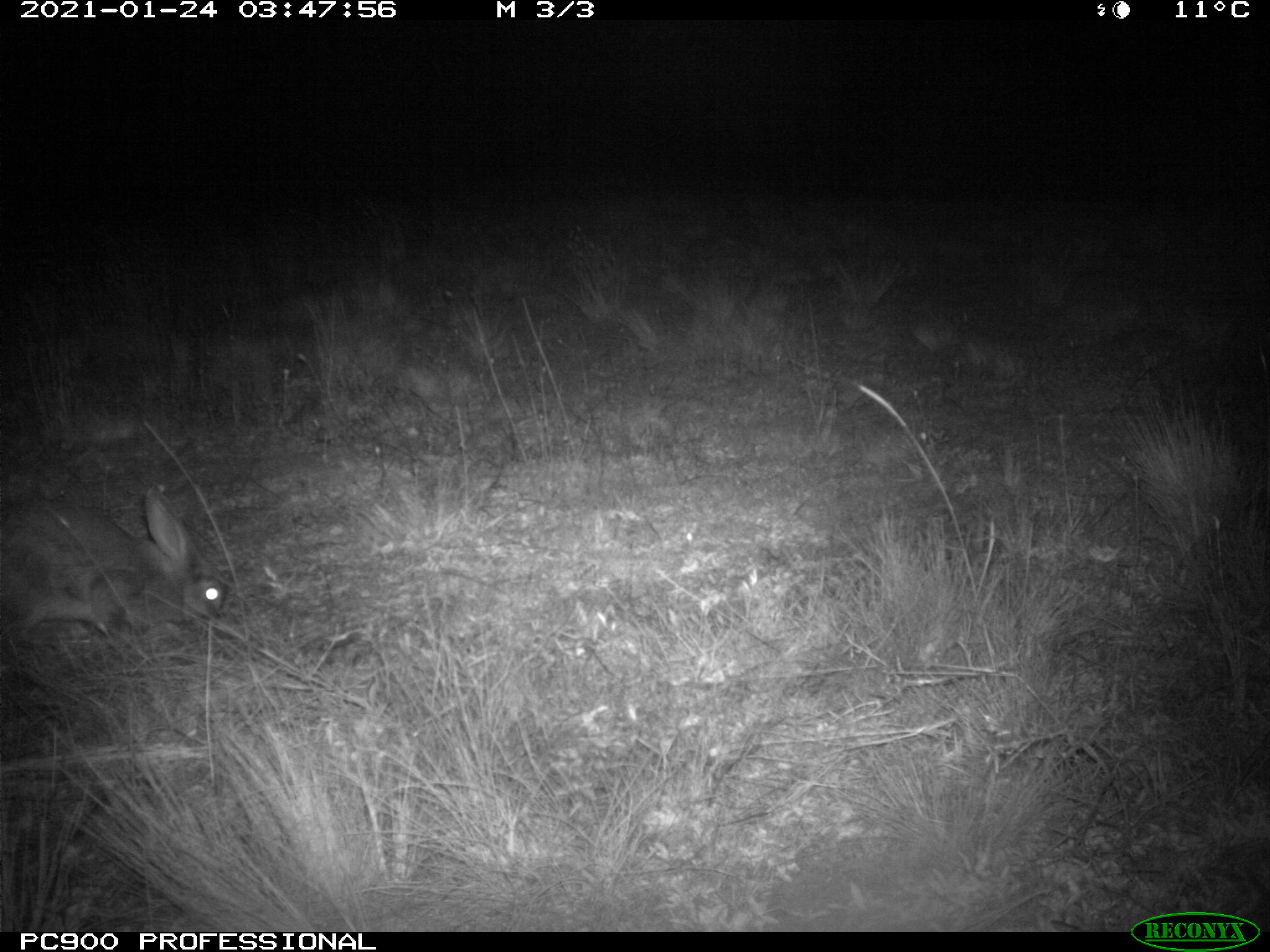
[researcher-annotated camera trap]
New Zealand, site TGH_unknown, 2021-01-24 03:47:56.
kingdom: Animalia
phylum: Chordata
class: Mammalia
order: Lagomorpha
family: Leporidae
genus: Oryctolagus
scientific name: Oryctolagus cuniculus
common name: european rabbit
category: rabbit